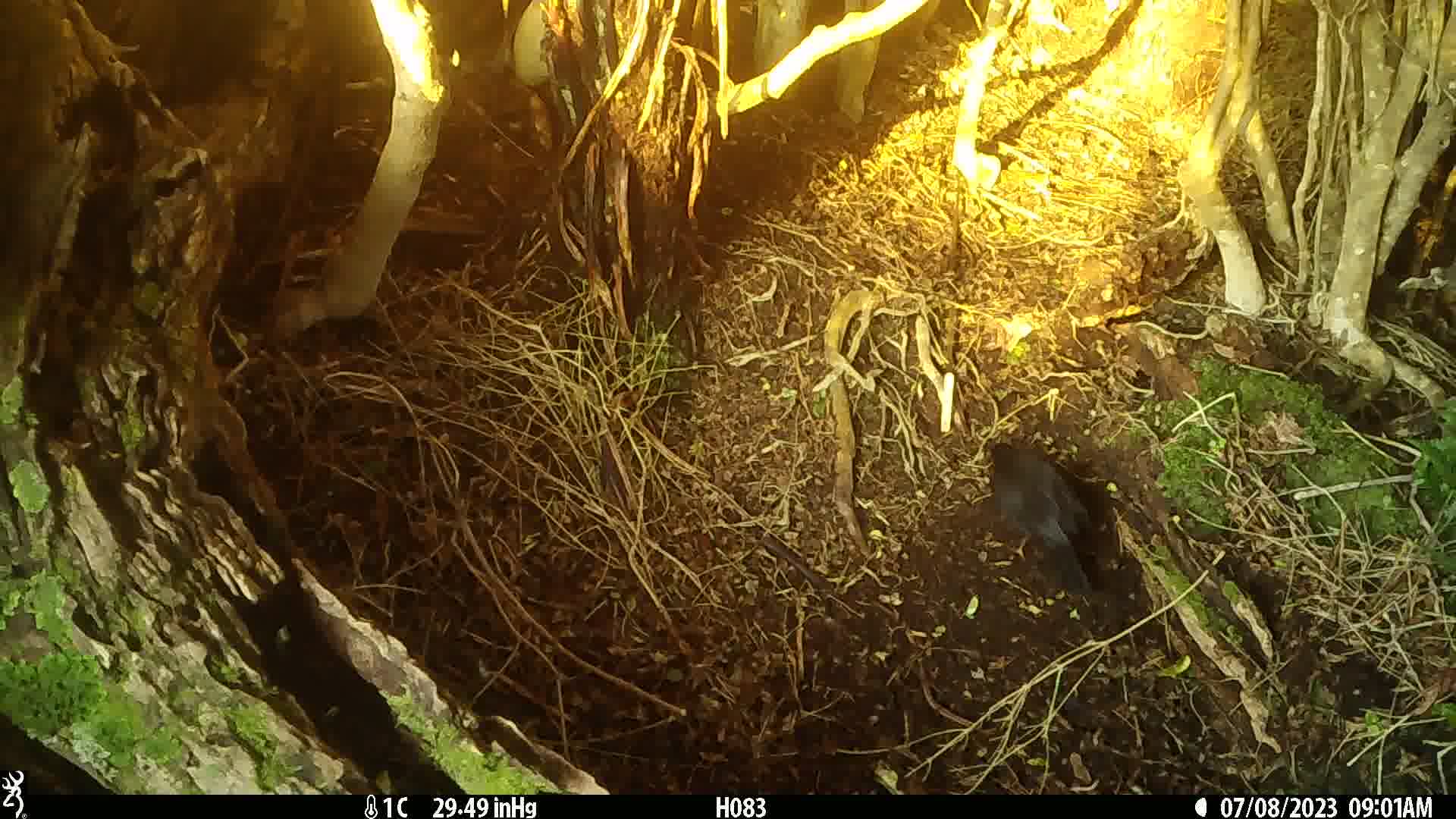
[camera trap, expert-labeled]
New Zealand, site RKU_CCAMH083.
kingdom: Animalia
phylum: Chordata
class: Aves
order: Passeriformes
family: Turdidae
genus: Turdus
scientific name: Turdus merula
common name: eurasian blackbird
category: blackbird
Blackbird (eurasian blackbird) (Turdus merula).